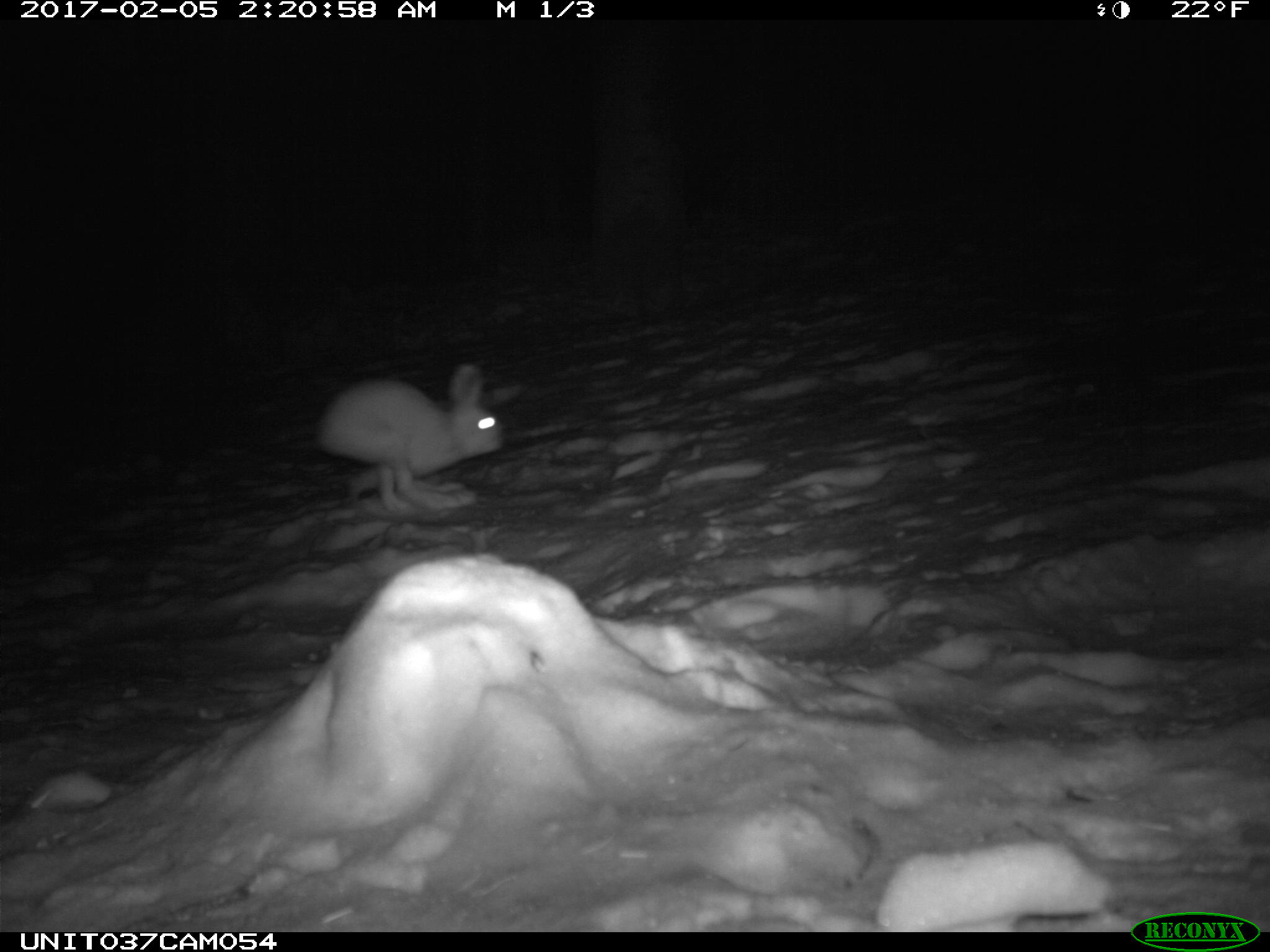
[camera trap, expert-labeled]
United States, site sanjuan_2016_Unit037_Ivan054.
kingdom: Animalia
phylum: Chordata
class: Mammalia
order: Lagomorpha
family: Leporidae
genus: Lepus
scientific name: Lepus americanus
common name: snowshoe hare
Lepus americanus (snowshoe hare).